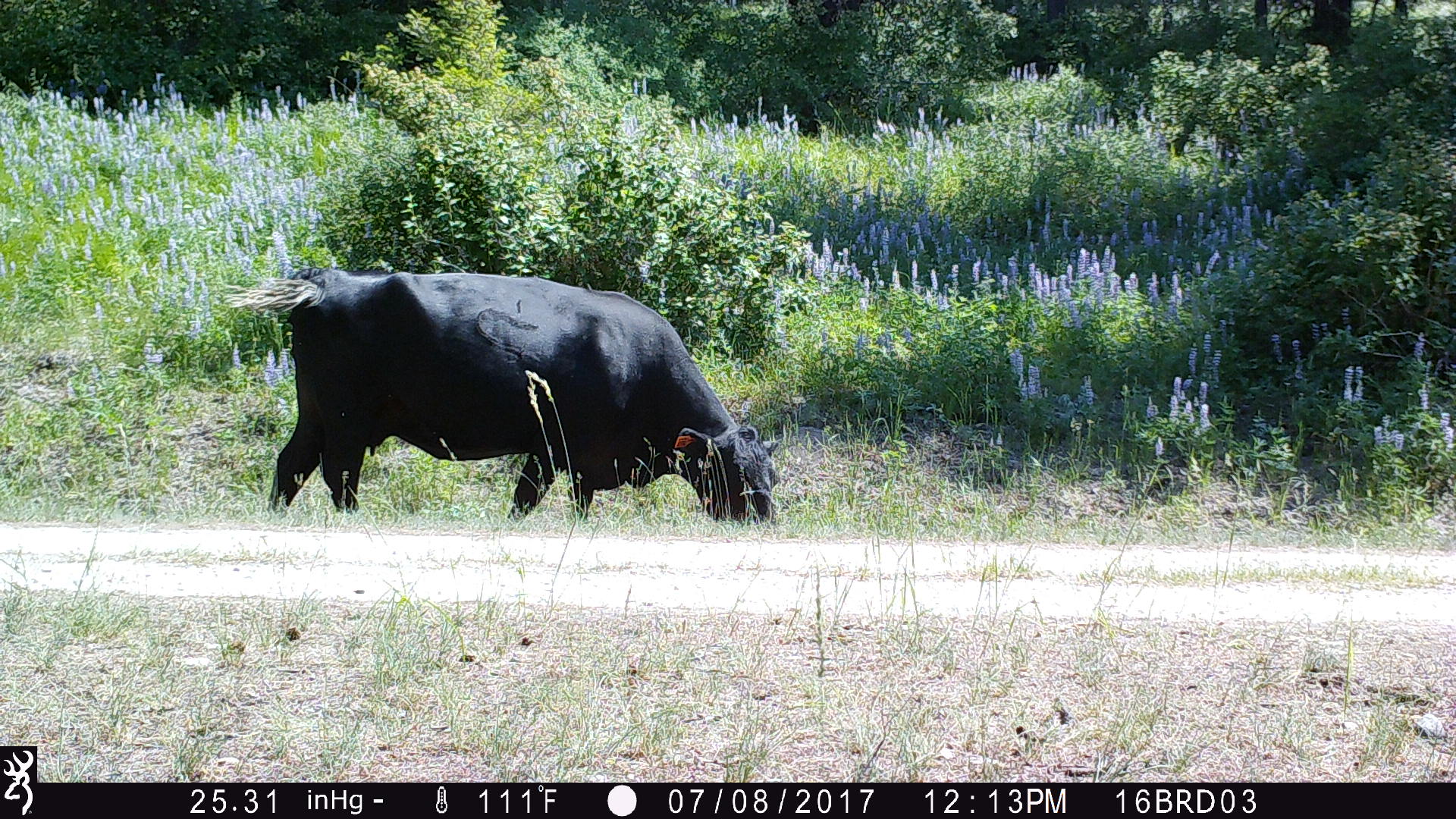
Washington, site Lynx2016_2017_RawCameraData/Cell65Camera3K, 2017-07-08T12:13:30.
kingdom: Animalia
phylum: Chordata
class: Mammalia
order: Artiodactyla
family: Bovidae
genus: Bos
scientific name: Bos taurus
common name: domestic cattle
Domestic cattle (Bos taurus). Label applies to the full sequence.